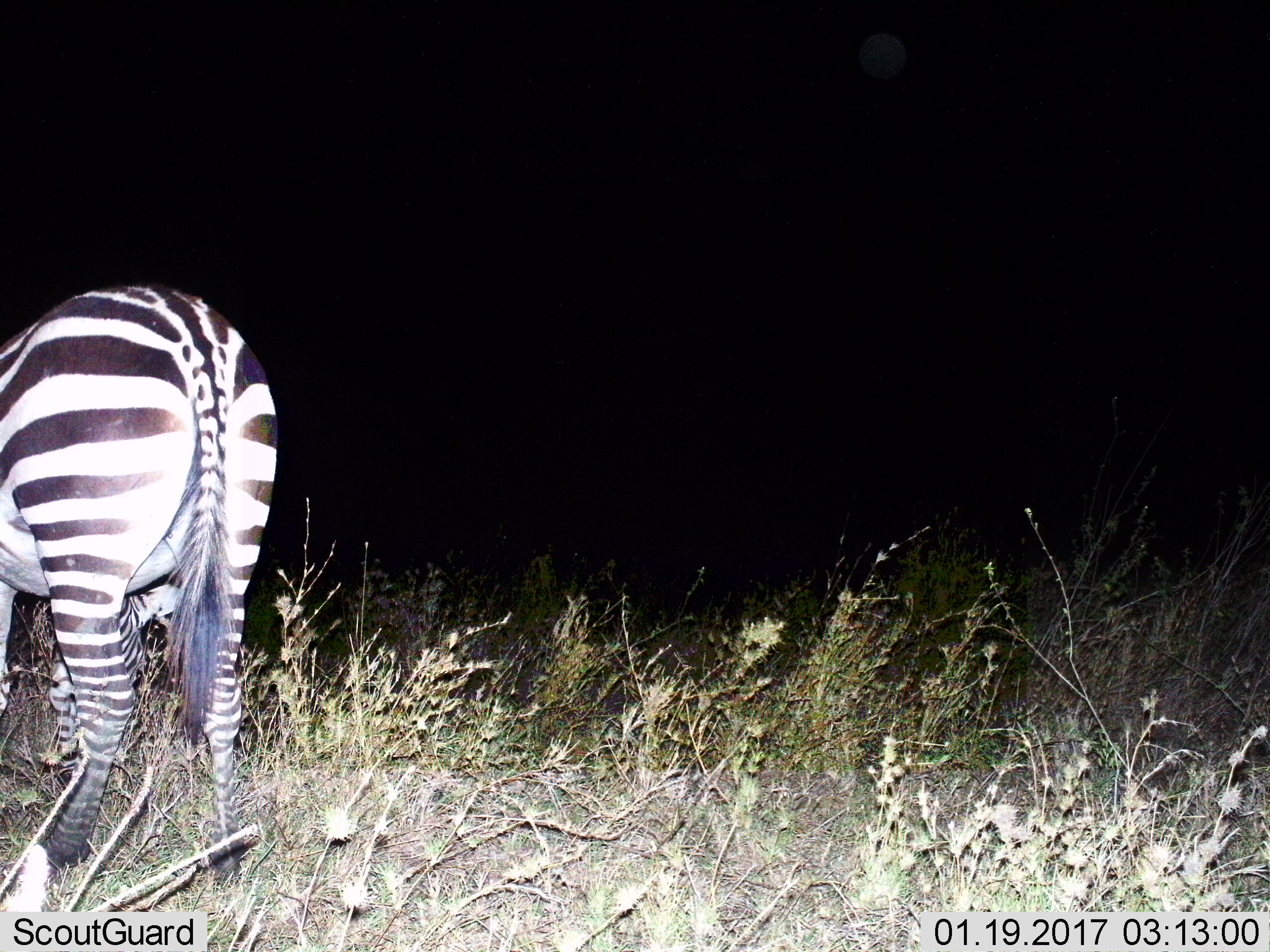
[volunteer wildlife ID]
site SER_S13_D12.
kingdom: Animalia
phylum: Chordata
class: Mammalia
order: Perissodactyla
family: Equidae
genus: Equus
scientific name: Equus quagga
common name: plains zebra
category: zebraplains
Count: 1.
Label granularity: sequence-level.